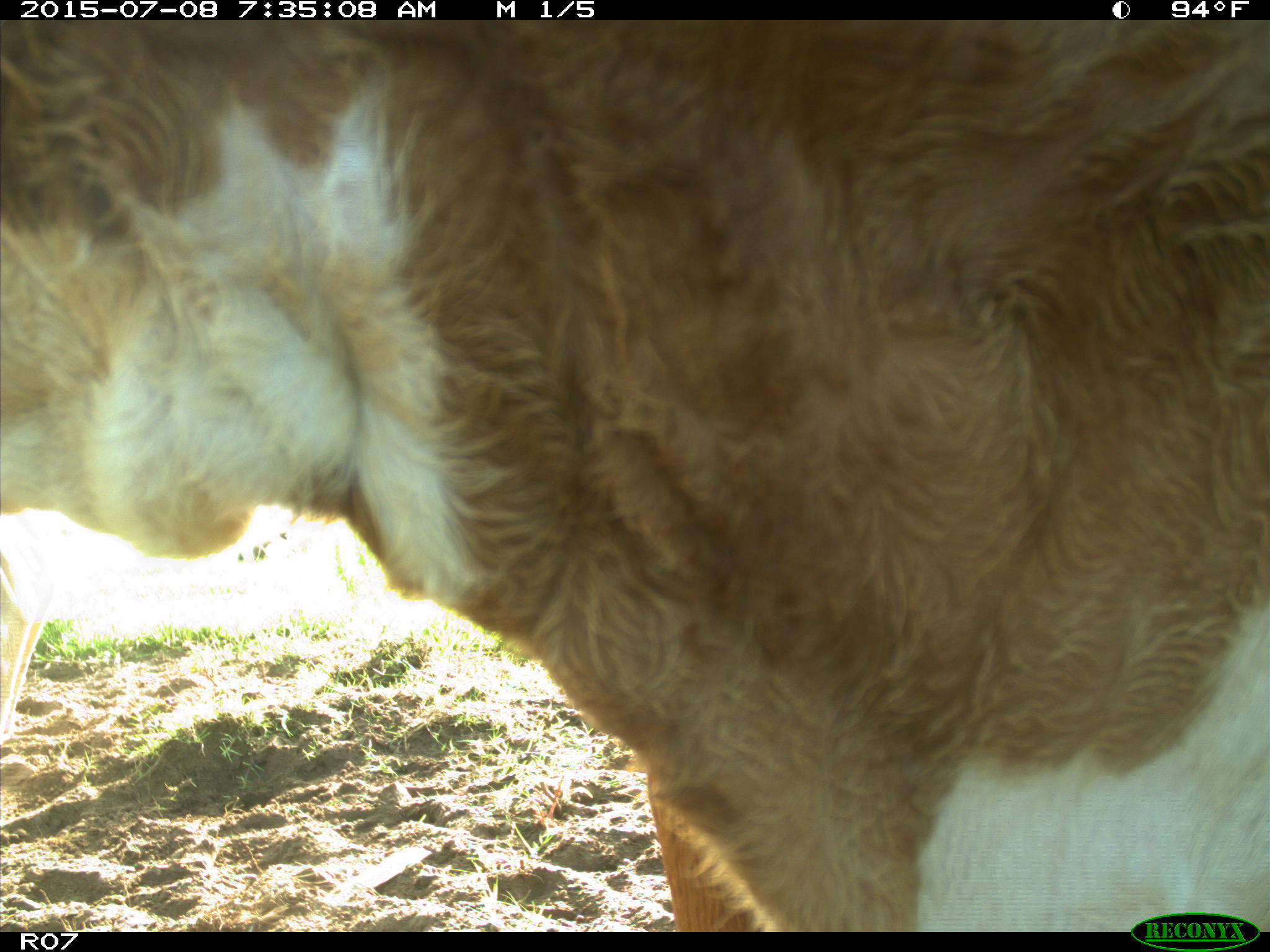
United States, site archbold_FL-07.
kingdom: Animalia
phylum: Chordata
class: Mammalia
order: Artiodactyla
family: Bovidae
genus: Bos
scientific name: Bos taurus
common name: domestic cow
Bos taurus (domestic cow).